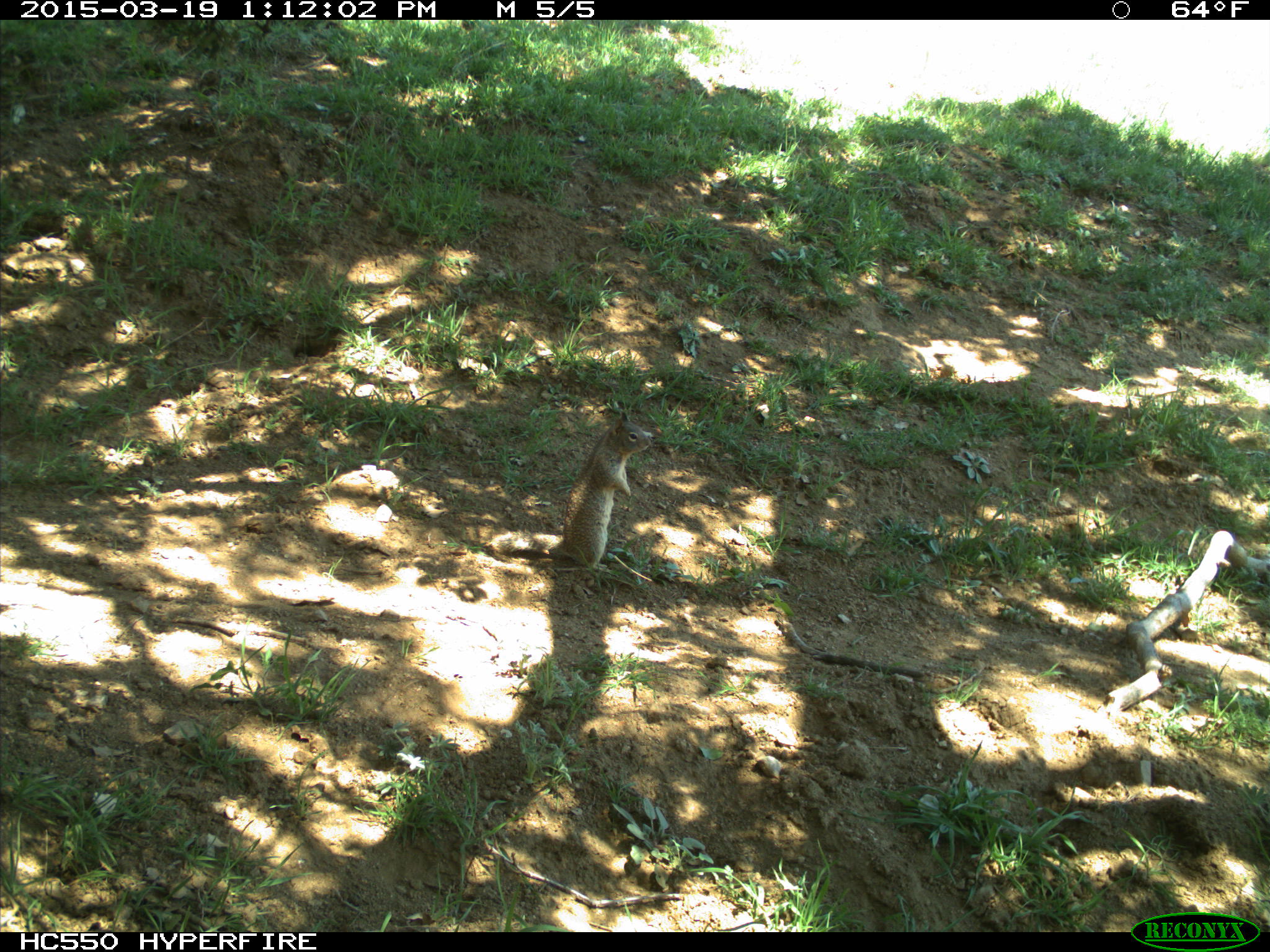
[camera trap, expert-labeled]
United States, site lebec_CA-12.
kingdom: Animalia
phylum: Chordata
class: Mammalia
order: Rodentia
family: Sciuridae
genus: Otospermophilus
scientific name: Otospermophilus beecheyi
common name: california ground squirrel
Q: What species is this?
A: Otospermophilus beecheyi (california ground squirrel).